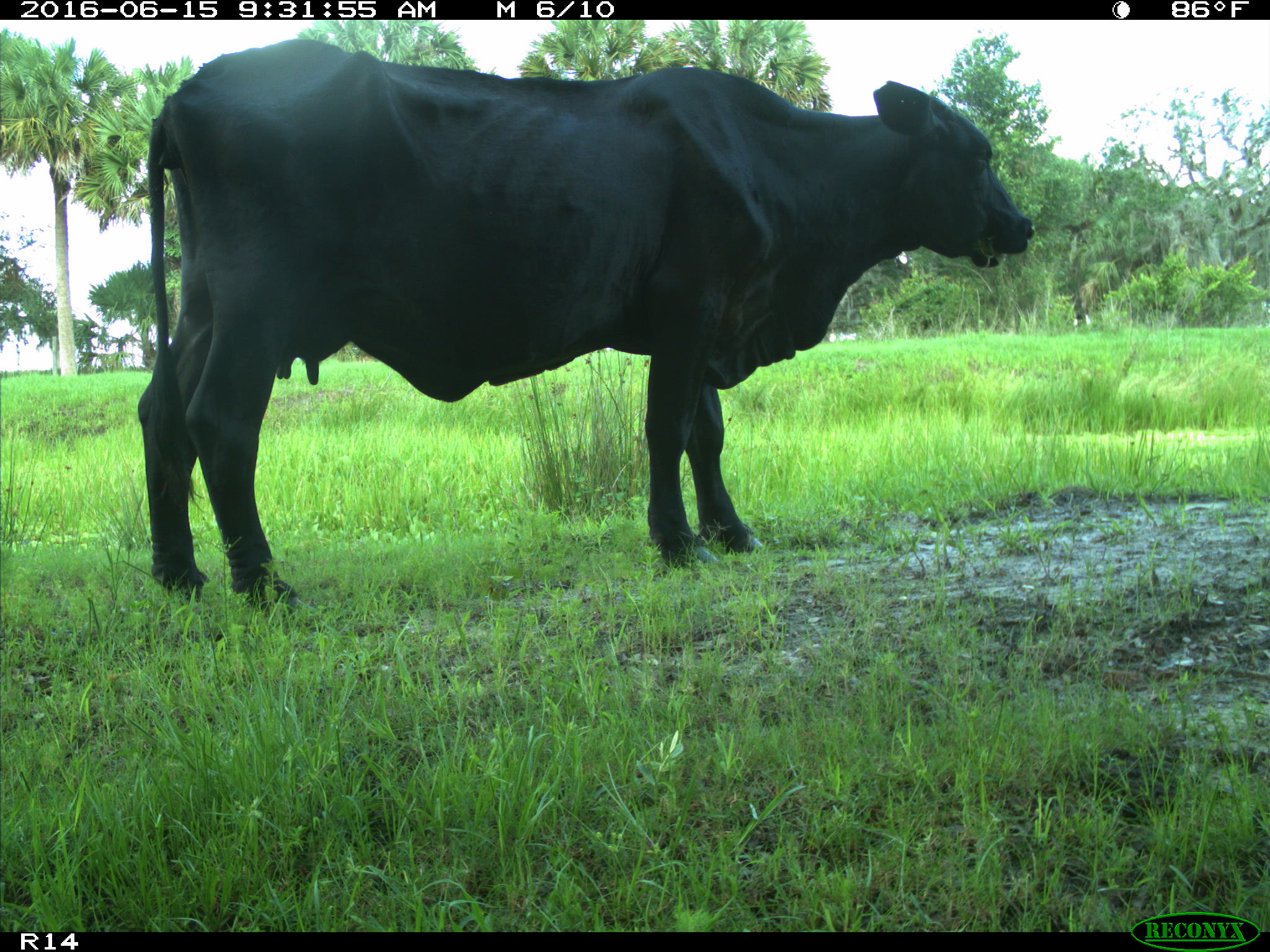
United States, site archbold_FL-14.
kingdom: Animalia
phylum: Chordata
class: Mammalia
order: Artiodactyla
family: Bovidae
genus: Bos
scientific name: Bos taurus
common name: domestic cow